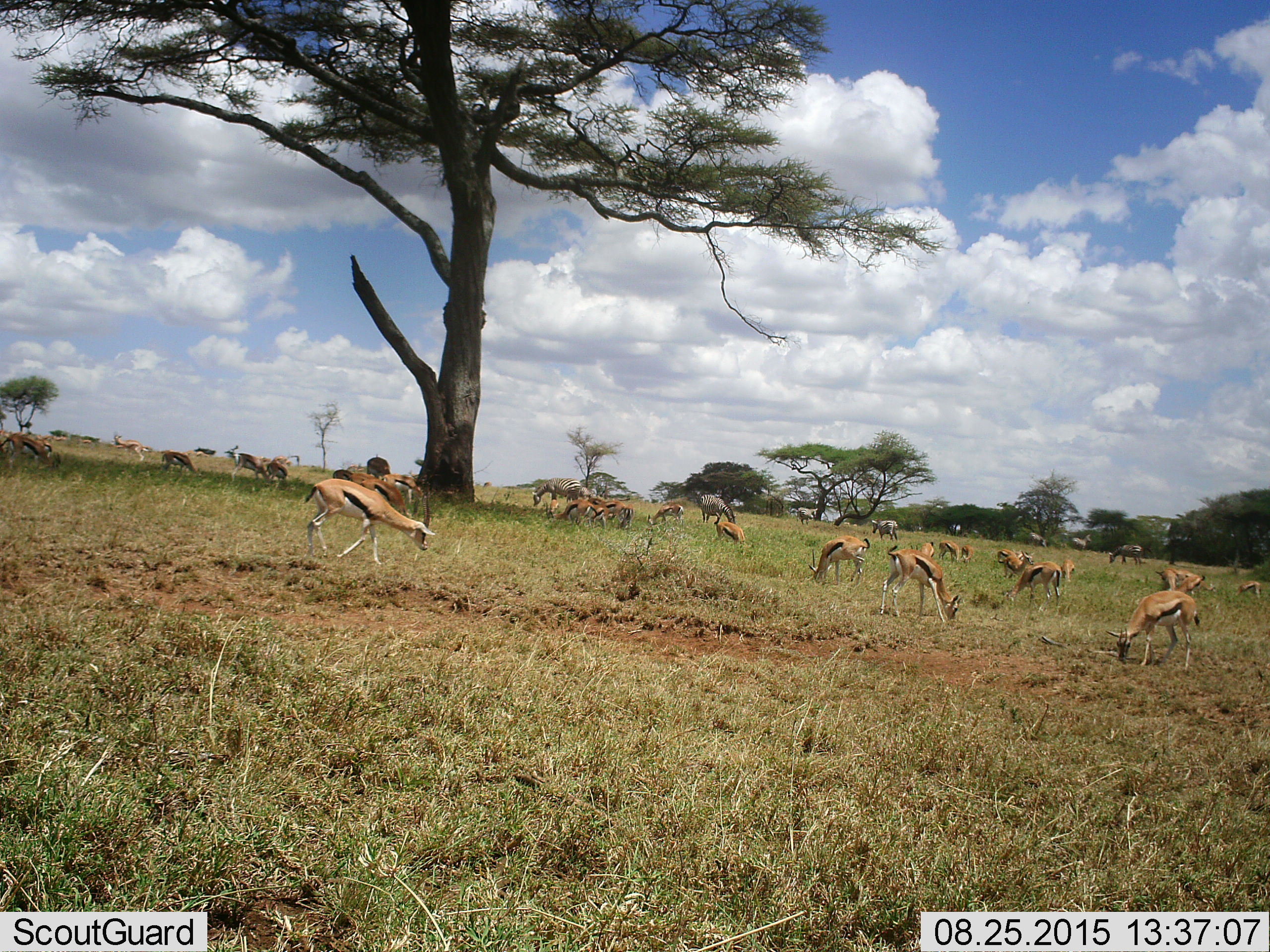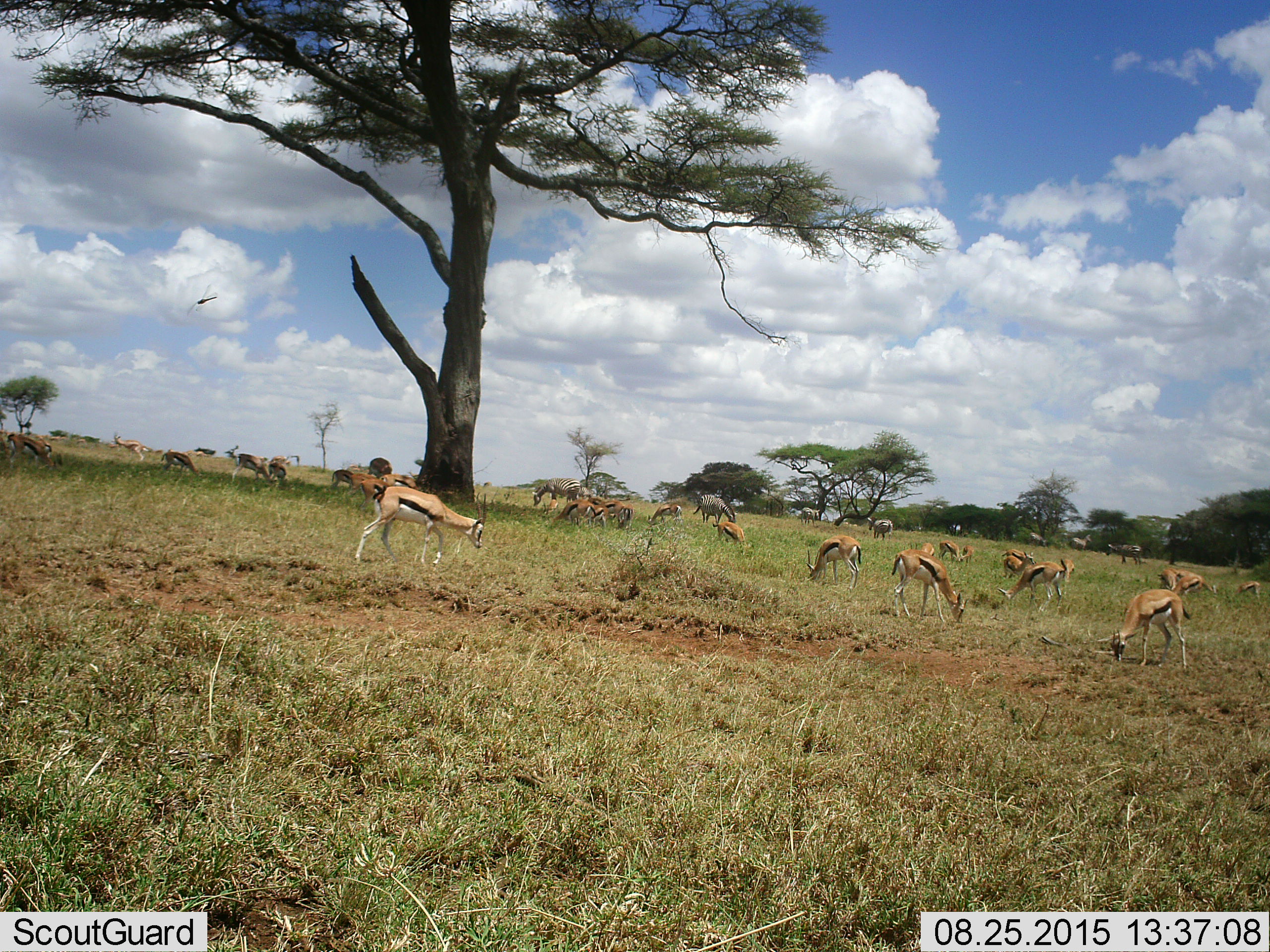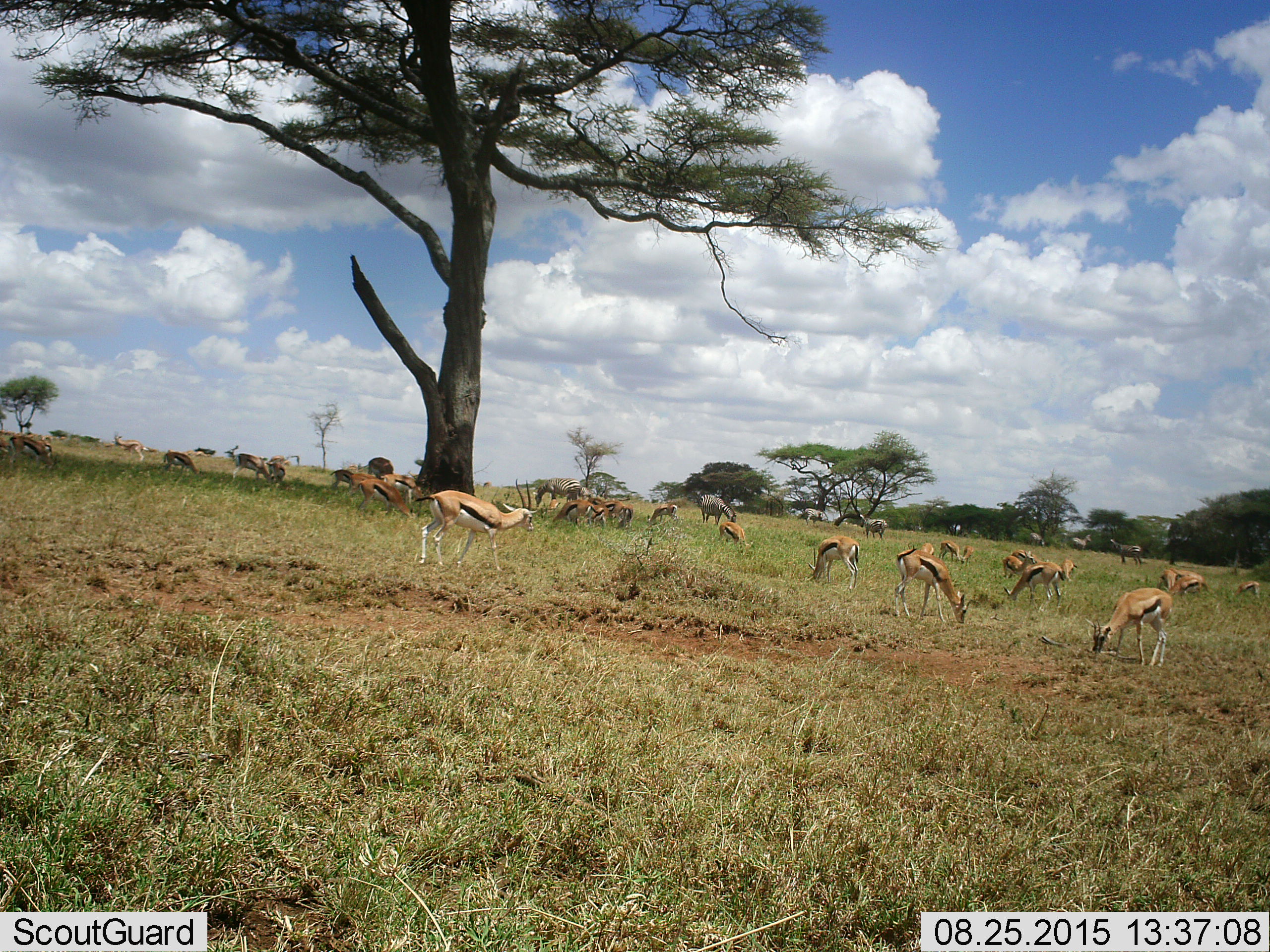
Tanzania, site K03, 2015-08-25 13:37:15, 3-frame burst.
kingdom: Animalia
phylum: Chordata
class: Mammalia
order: Artiodactyla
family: Bovidae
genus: Eudorcas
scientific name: Eudorcas thomsonii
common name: thomson's gazelle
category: gazellethomsons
Gazellethomsons (thomson's gazelle) (Eudorcas thomsonii), count 11-50. Behavior (volunteer vote fractions): standing 50%, resting 10%, moving 60%, interacting 10%. Young present (vote fraction): 30%. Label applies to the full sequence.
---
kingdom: Animalia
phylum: Chordata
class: Mammalia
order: Perissodactyla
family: Equidae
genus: Equus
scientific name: Equus quagga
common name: plains zebra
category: zebra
Zebra (plains zebra) (Equus quagga), count 7. Behavior (volunteer vote fractions): standing 29%, resting 14%, moving 43%, interacting 0%. Young present (vote fraction): 14%. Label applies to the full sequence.